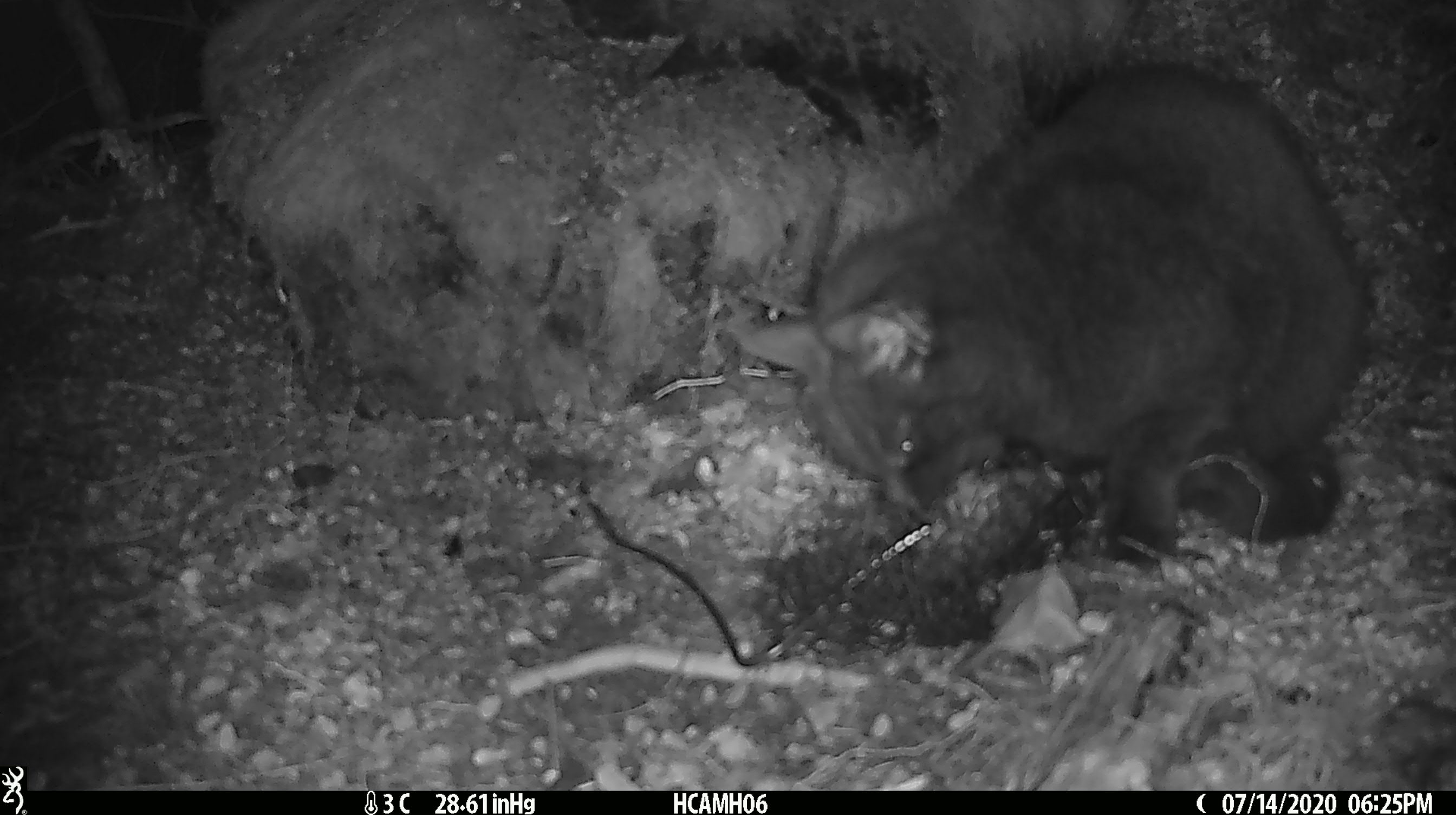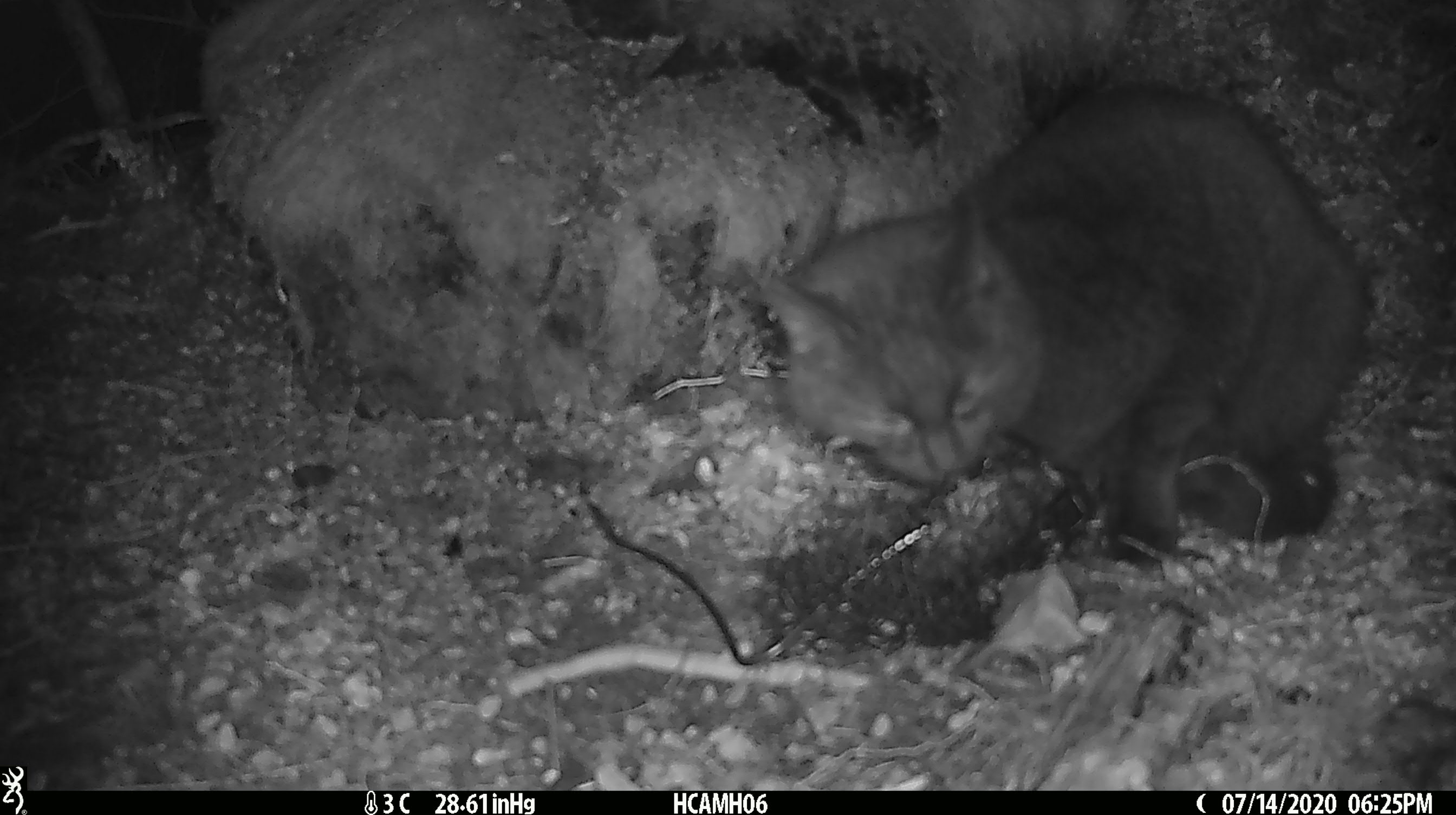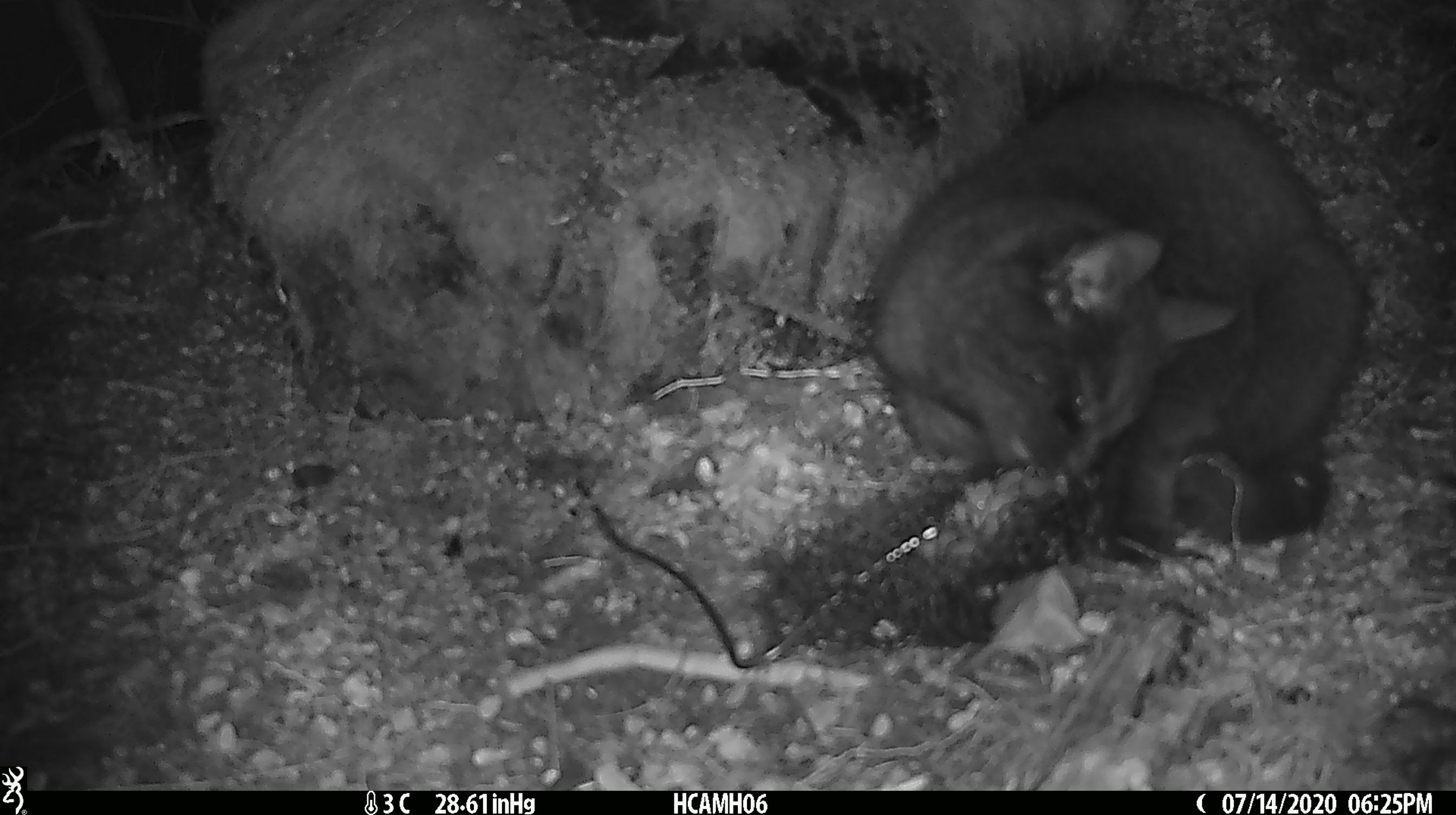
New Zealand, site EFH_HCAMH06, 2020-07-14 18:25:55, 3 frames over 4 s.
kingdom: Animalia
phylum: Chordata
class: Mammalia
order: Carnivora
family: Felidae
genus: Felis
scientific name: Felis catus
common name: domestic cat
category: cat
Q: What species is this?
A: Cat (domestic cat) (Felis catus).